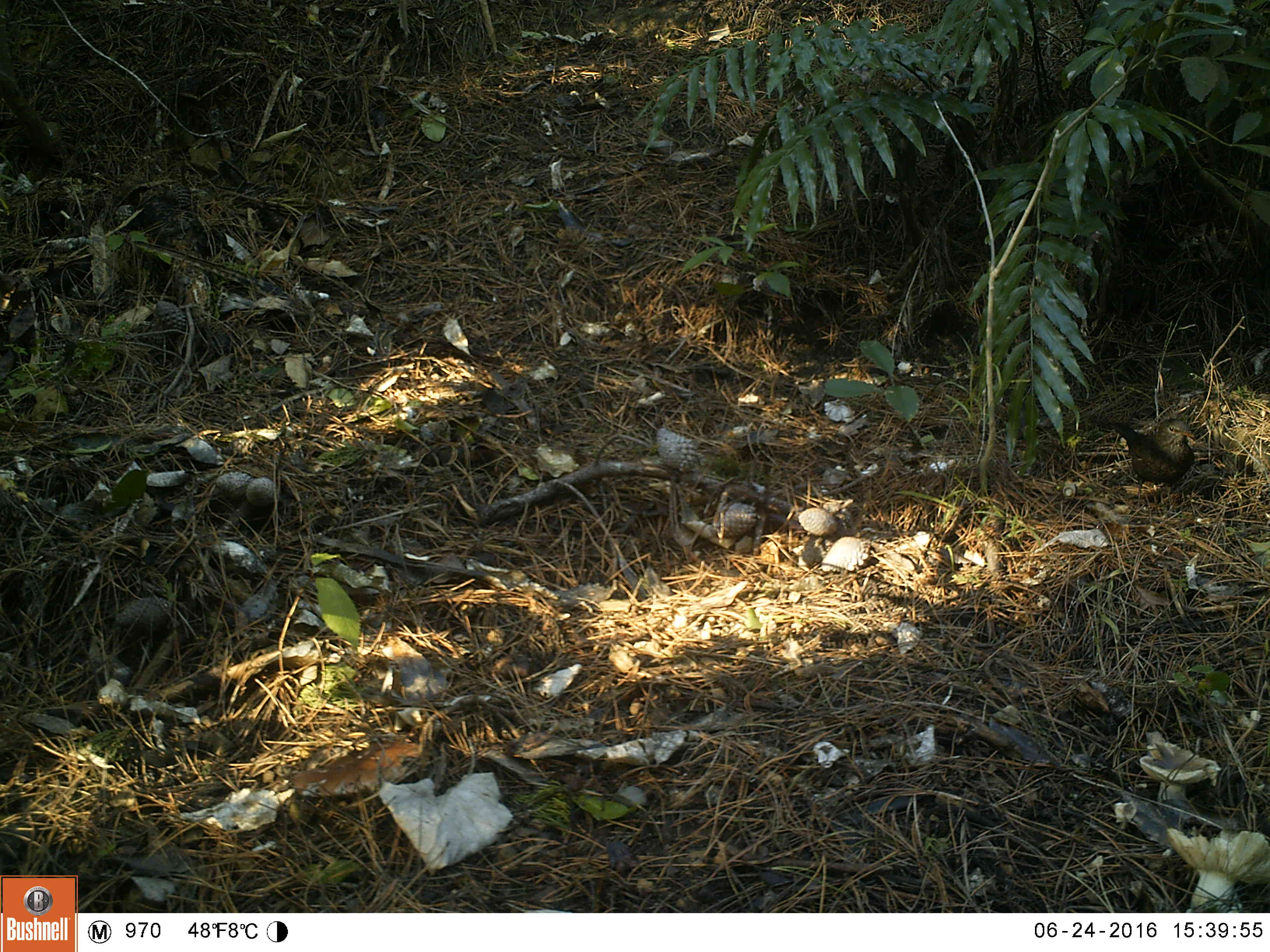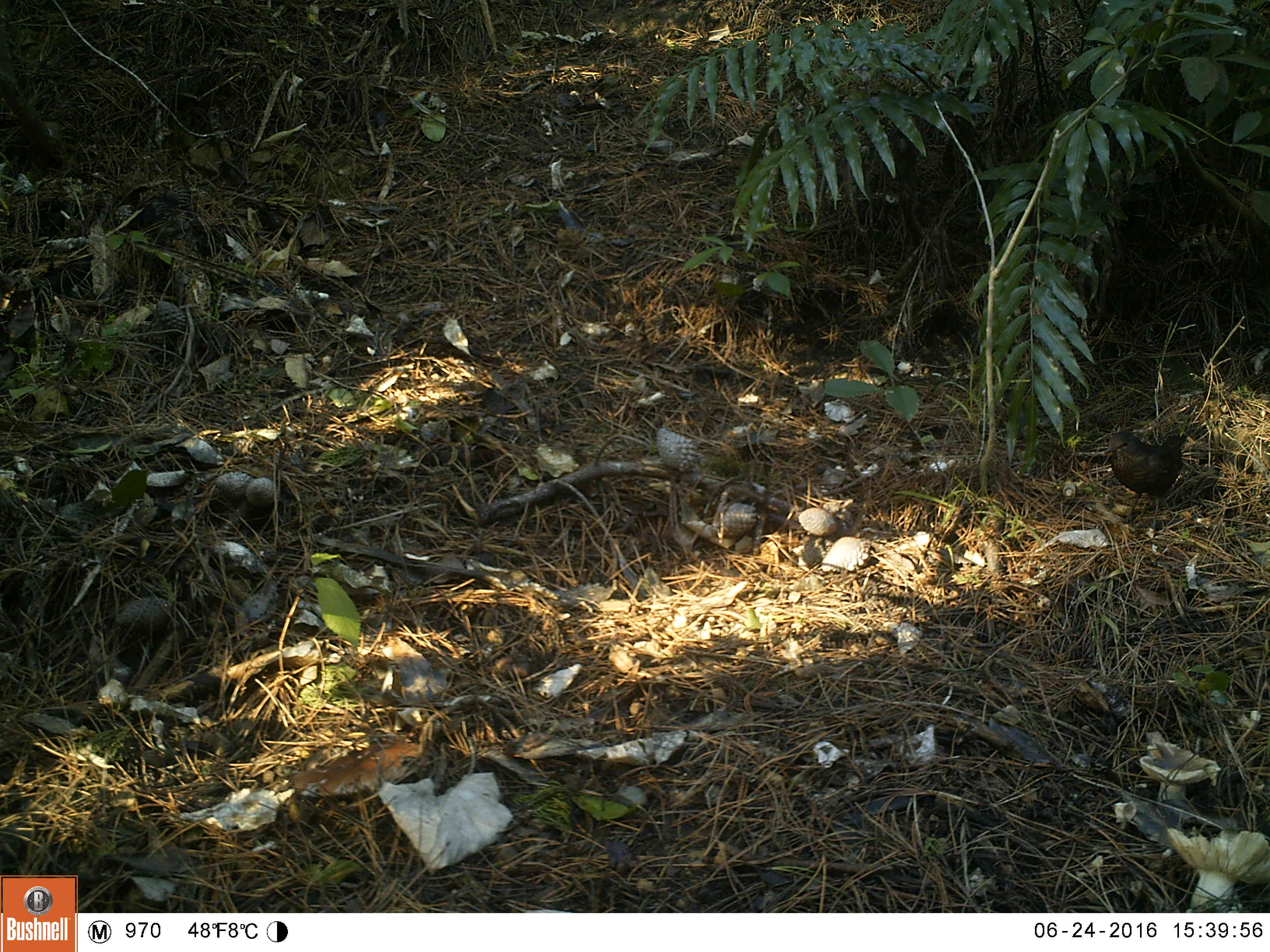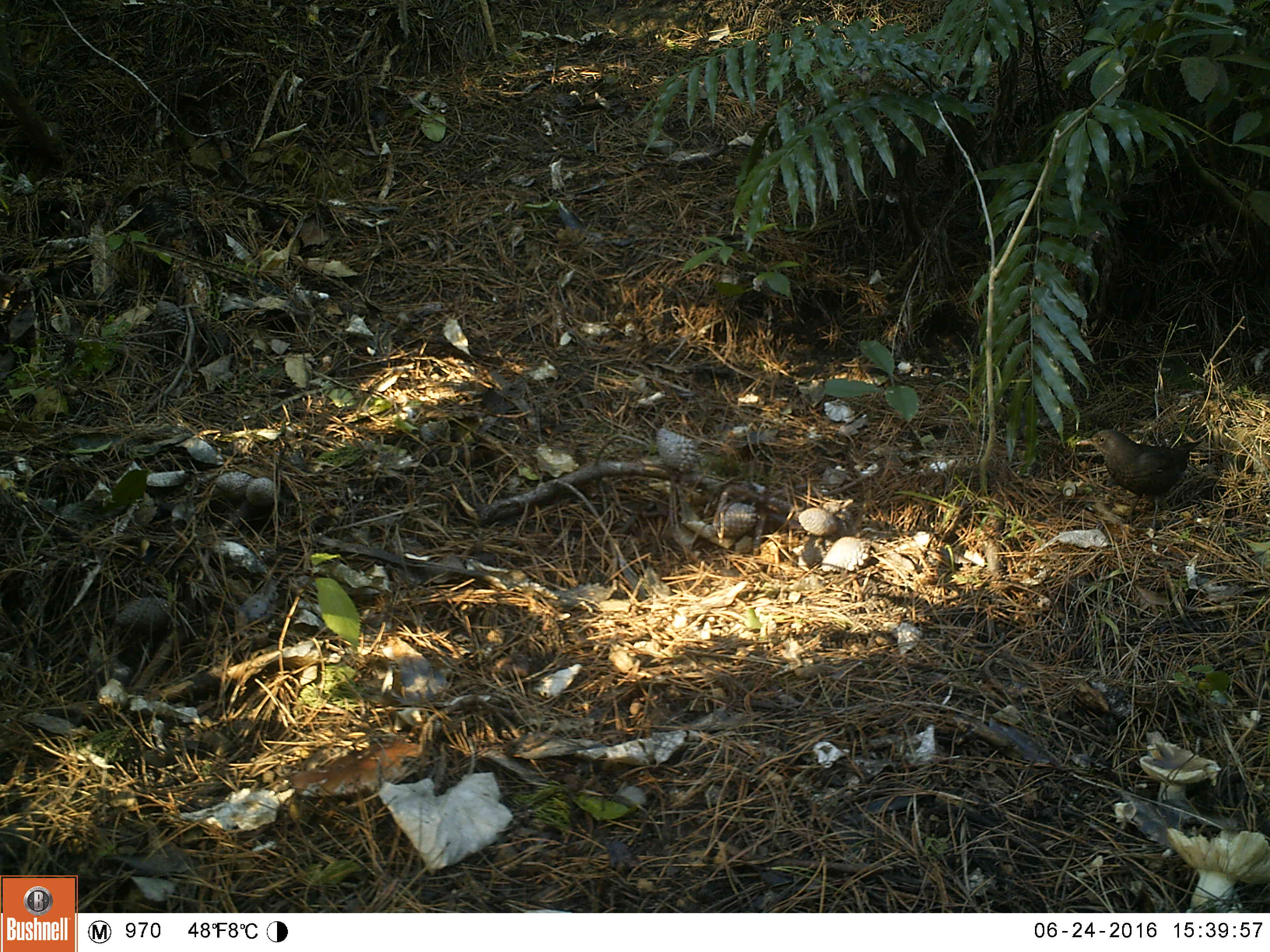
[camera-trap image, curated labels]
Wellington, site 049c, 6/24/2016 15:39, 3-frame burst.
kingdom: Animalia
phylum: Chordata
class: Aves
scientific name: Aves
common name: bird